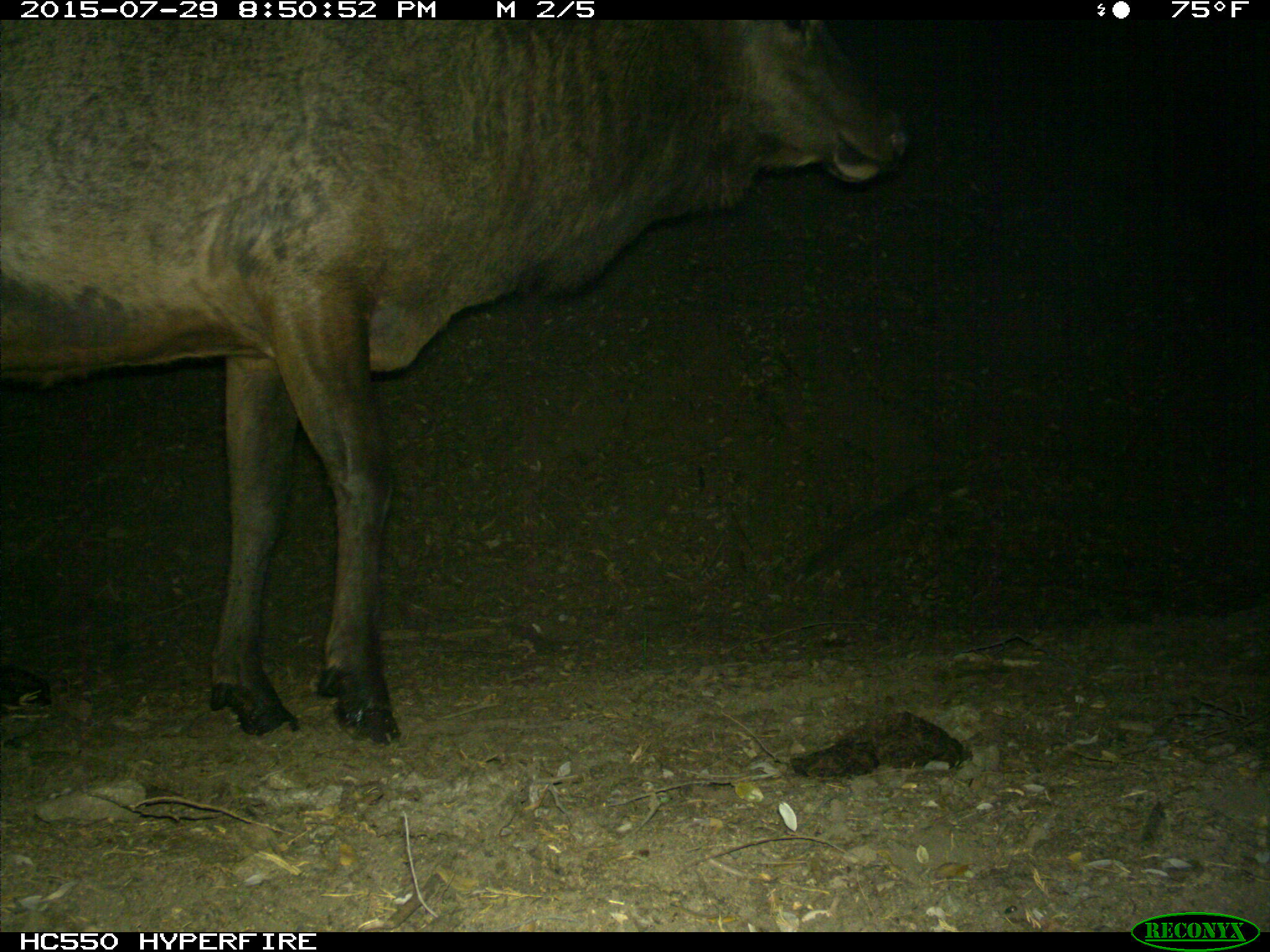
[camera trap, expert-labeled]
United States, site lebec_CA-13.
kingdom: Animalia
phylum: Chordata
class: Mammalia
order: Artiodactyla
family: Cervidae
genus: Cervus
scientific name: Cervus canadensis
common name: elk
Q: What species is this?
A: Cervus canadensis (elk).